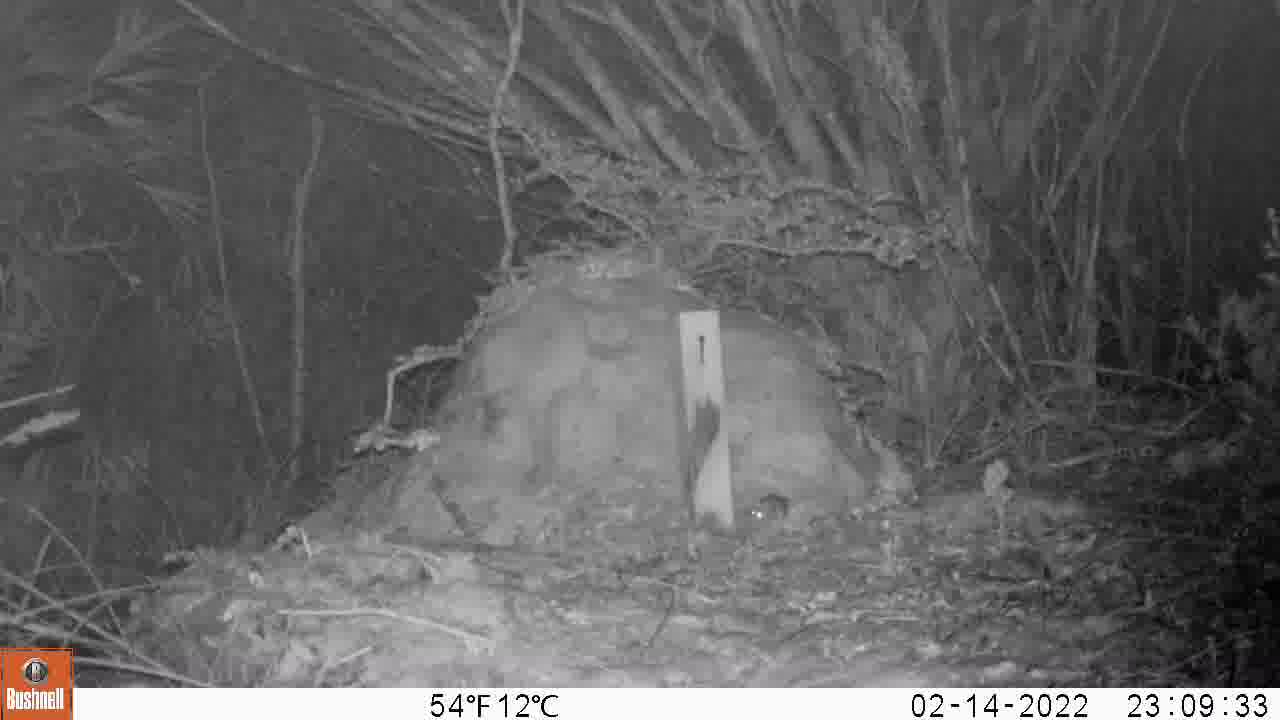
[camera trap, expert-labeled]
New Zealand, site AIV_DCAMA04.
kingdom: Animalia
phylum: Chordata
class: Mammalia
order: Rodentia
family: Muridae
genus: Mus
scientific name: Mus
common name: mouse